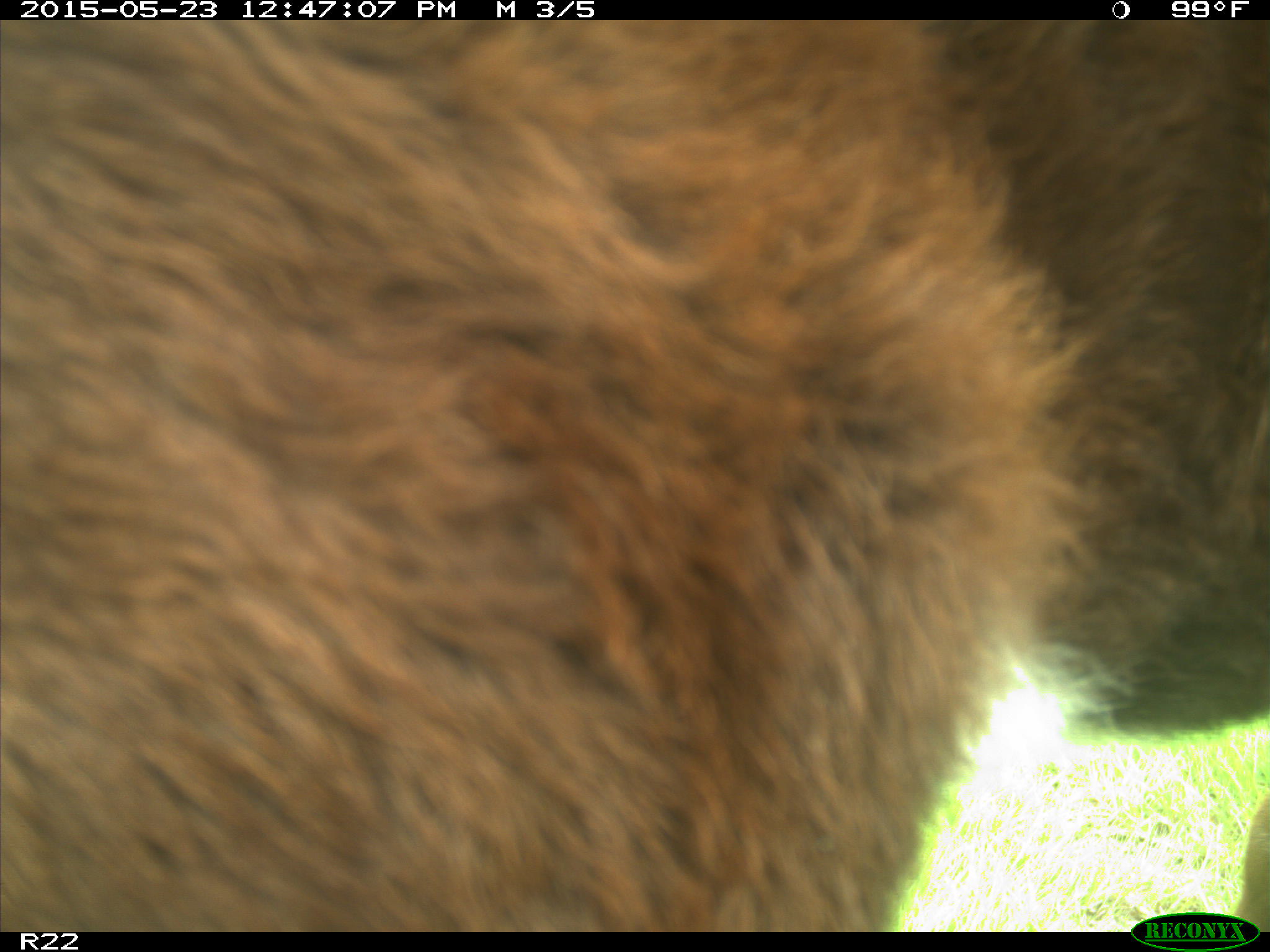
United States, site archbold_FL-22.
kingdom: Animalia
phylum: Chordata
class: Mammalia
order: Artiodactyla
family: Bovidae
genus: Bos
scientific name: Bos taurus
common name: domestic cow